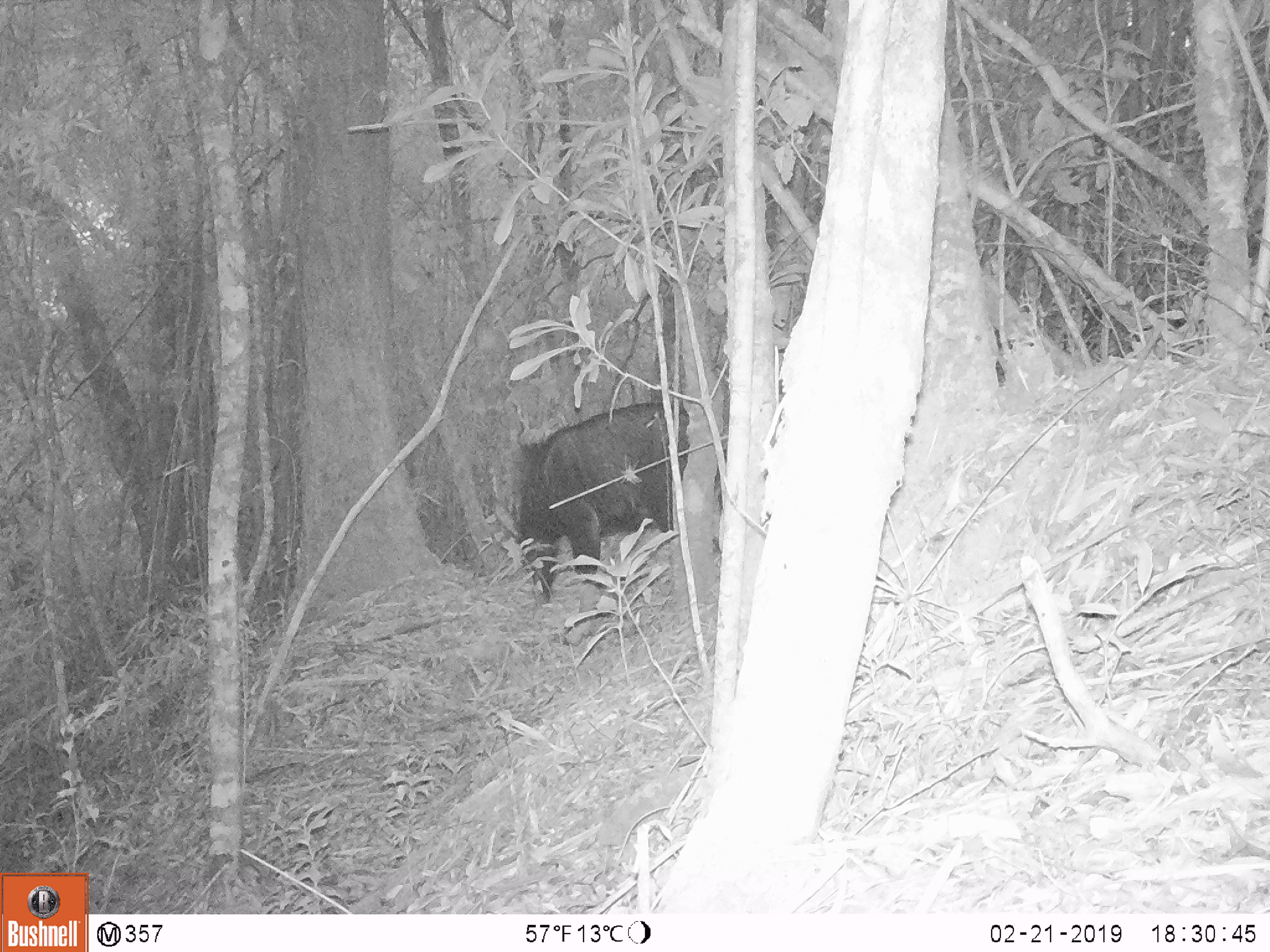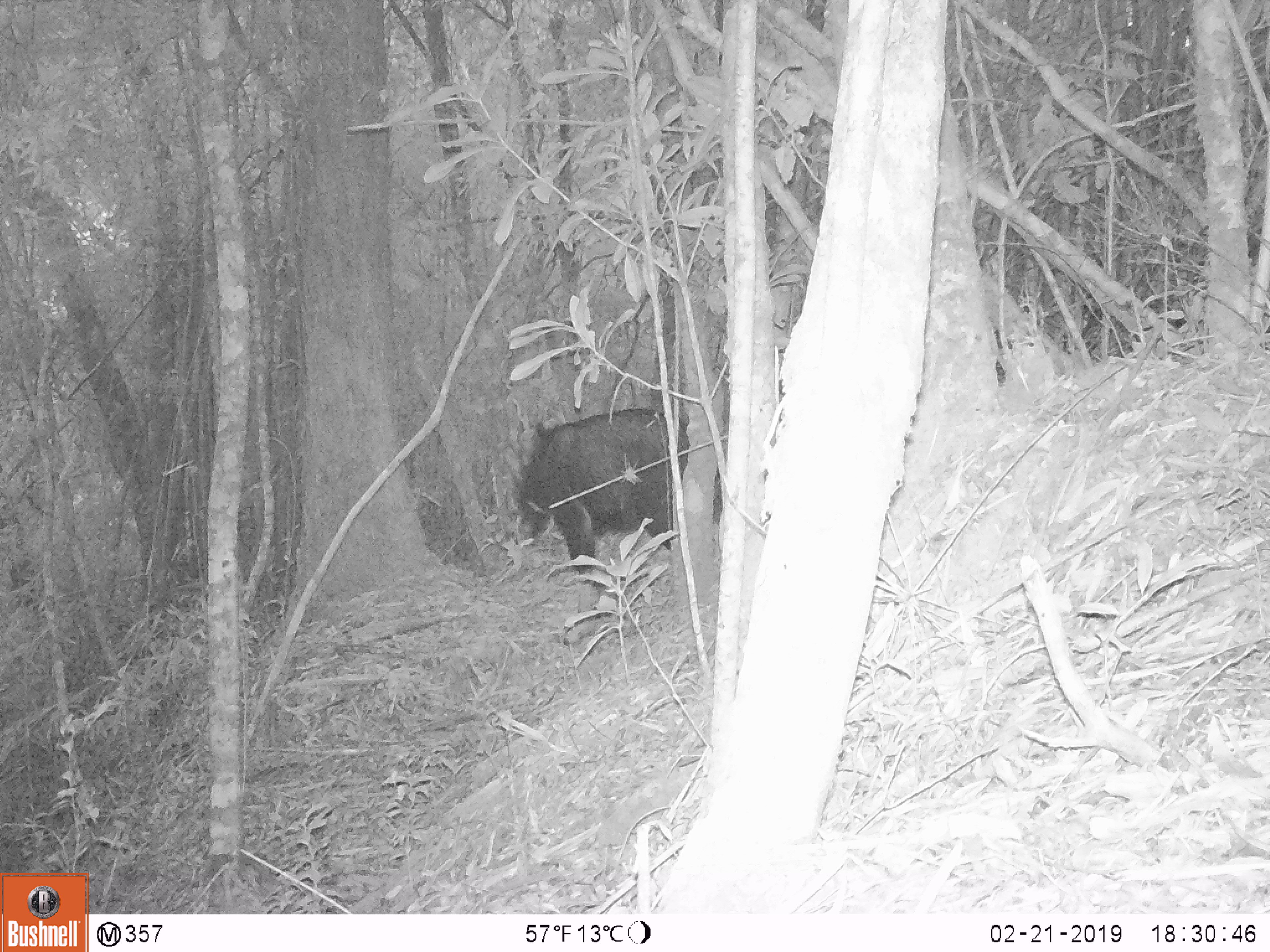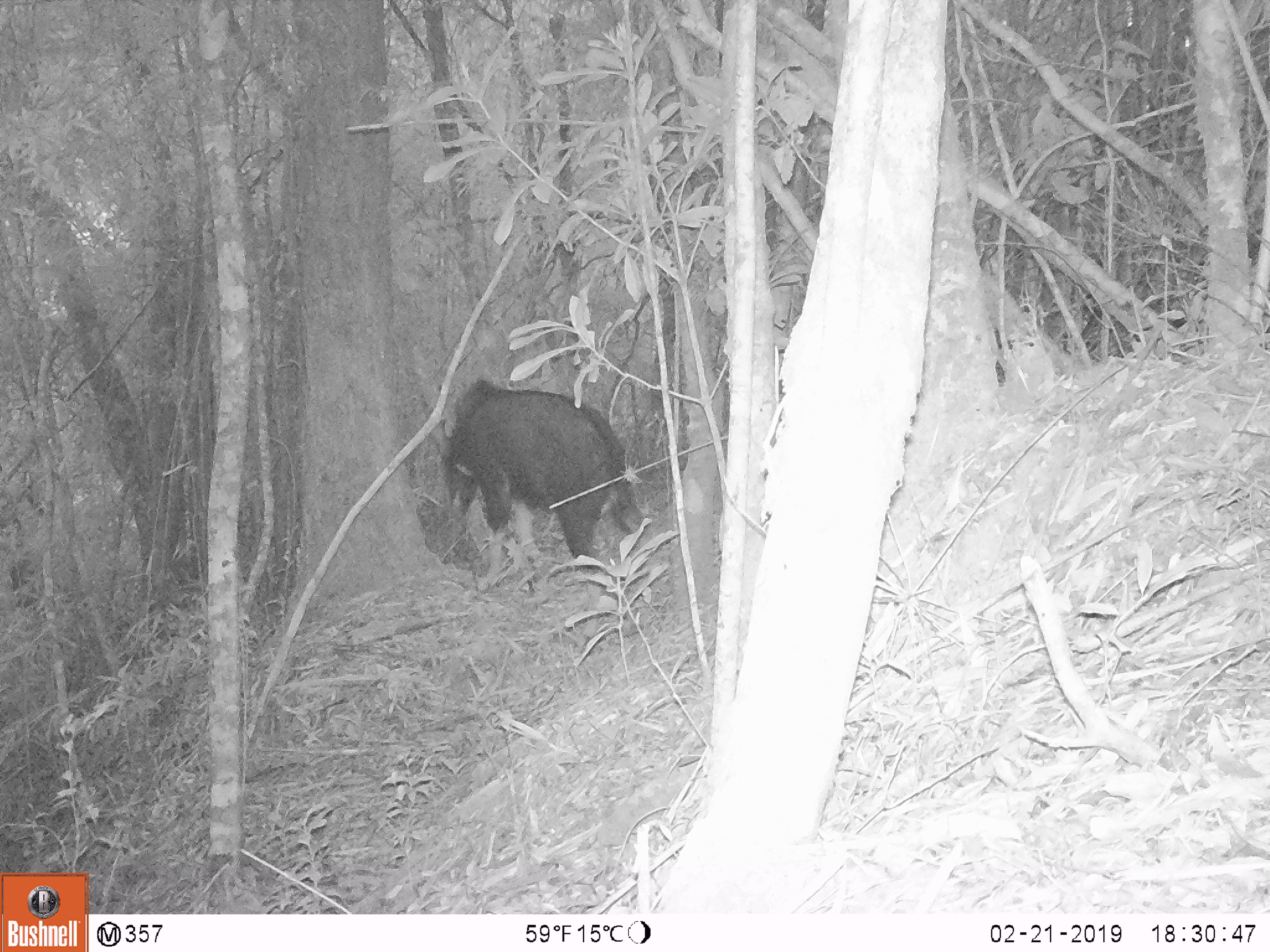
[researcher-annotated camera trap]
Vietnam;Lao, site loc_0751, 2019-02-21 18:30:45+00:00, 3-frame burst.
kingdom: Animalia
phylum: Chordata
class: Mammalia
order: Artiodactyla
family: Bovidae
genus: Capricornis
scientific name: Capricornis sumatraensis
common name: chinese serow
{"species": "chinese serow (Capricornis sumatraensis)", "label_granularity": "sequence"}